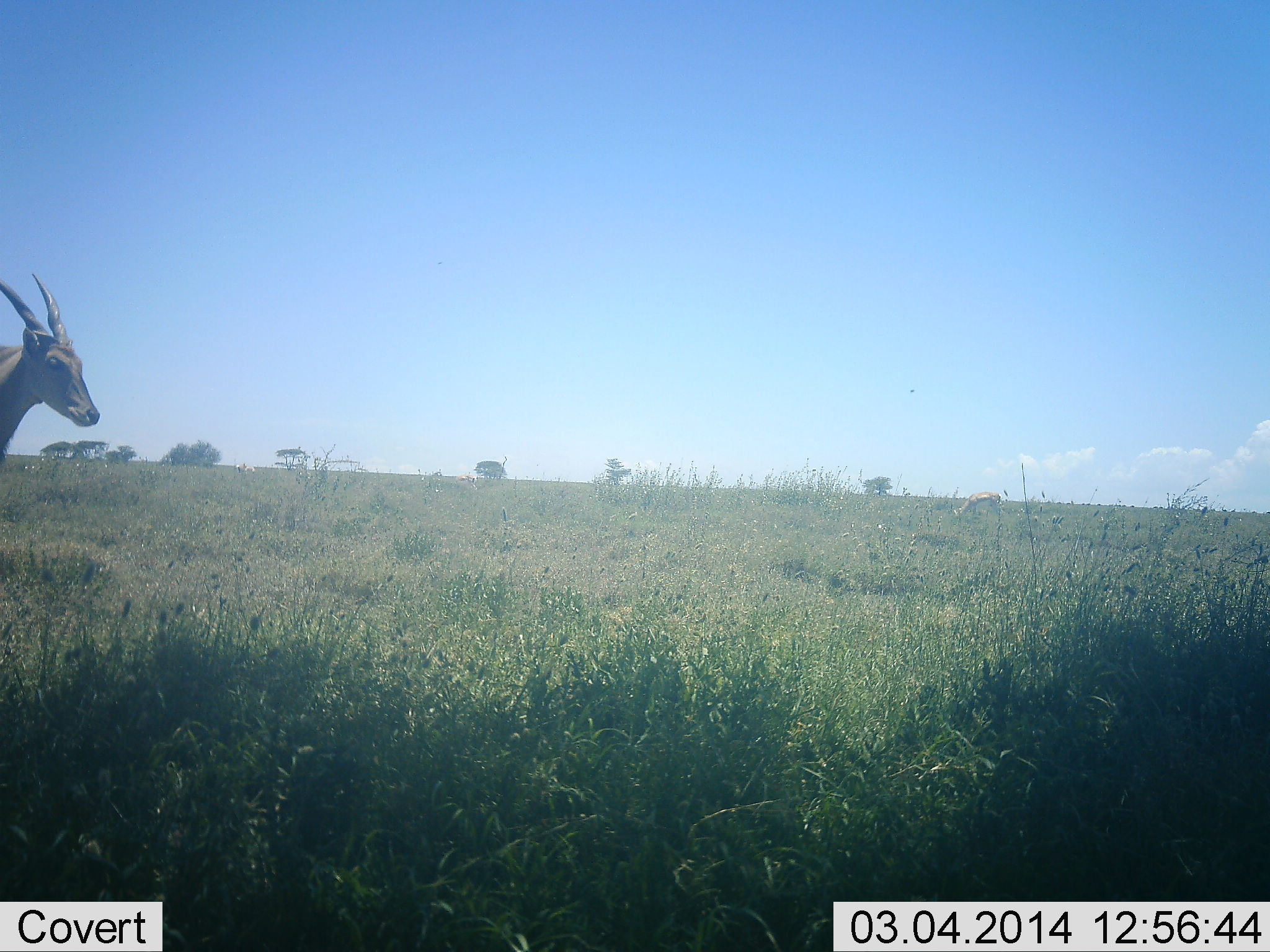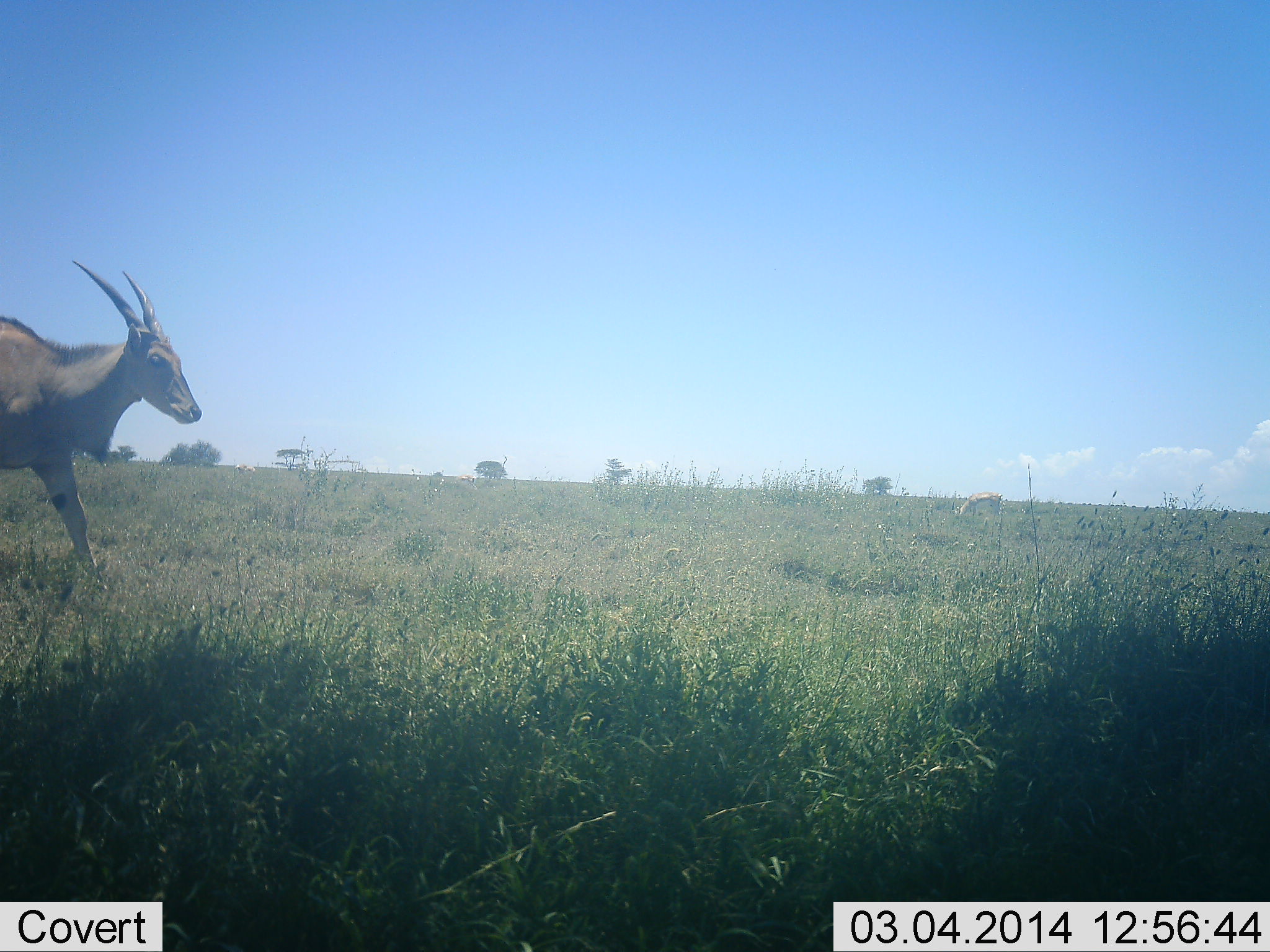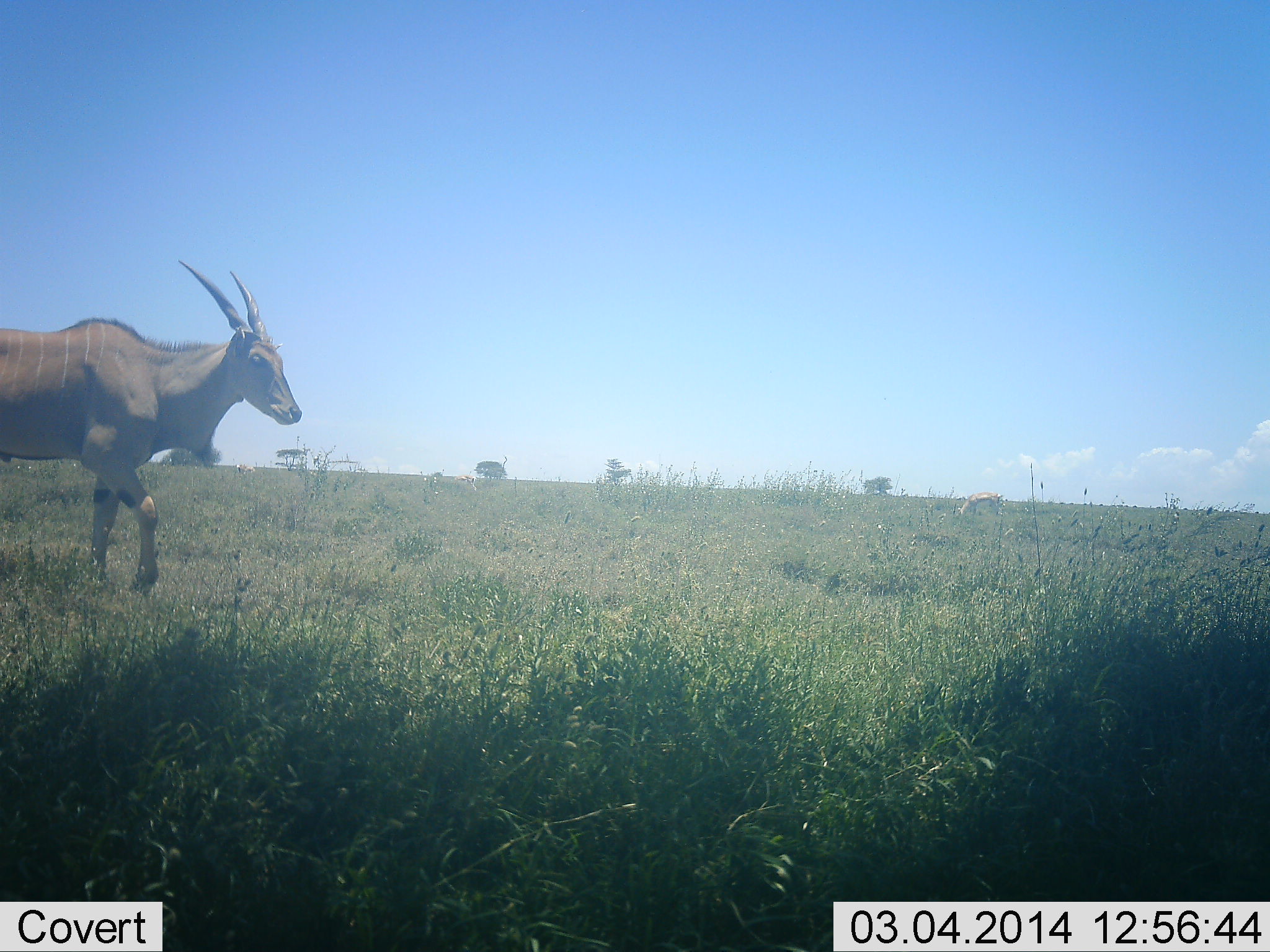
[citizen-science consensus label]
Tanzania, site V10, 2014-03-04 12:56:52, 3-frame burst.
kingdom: Animalia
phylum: Chordata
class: Mammalia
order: Artiodactyla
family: Bovidae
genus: Tragelaphus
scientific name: Tragelaphus oryx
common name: eland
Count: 1.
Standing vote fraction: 9%.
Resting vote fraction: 0%.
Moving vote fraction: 100%.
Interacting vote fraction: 0%.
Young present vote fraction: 0%.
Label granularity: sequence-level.